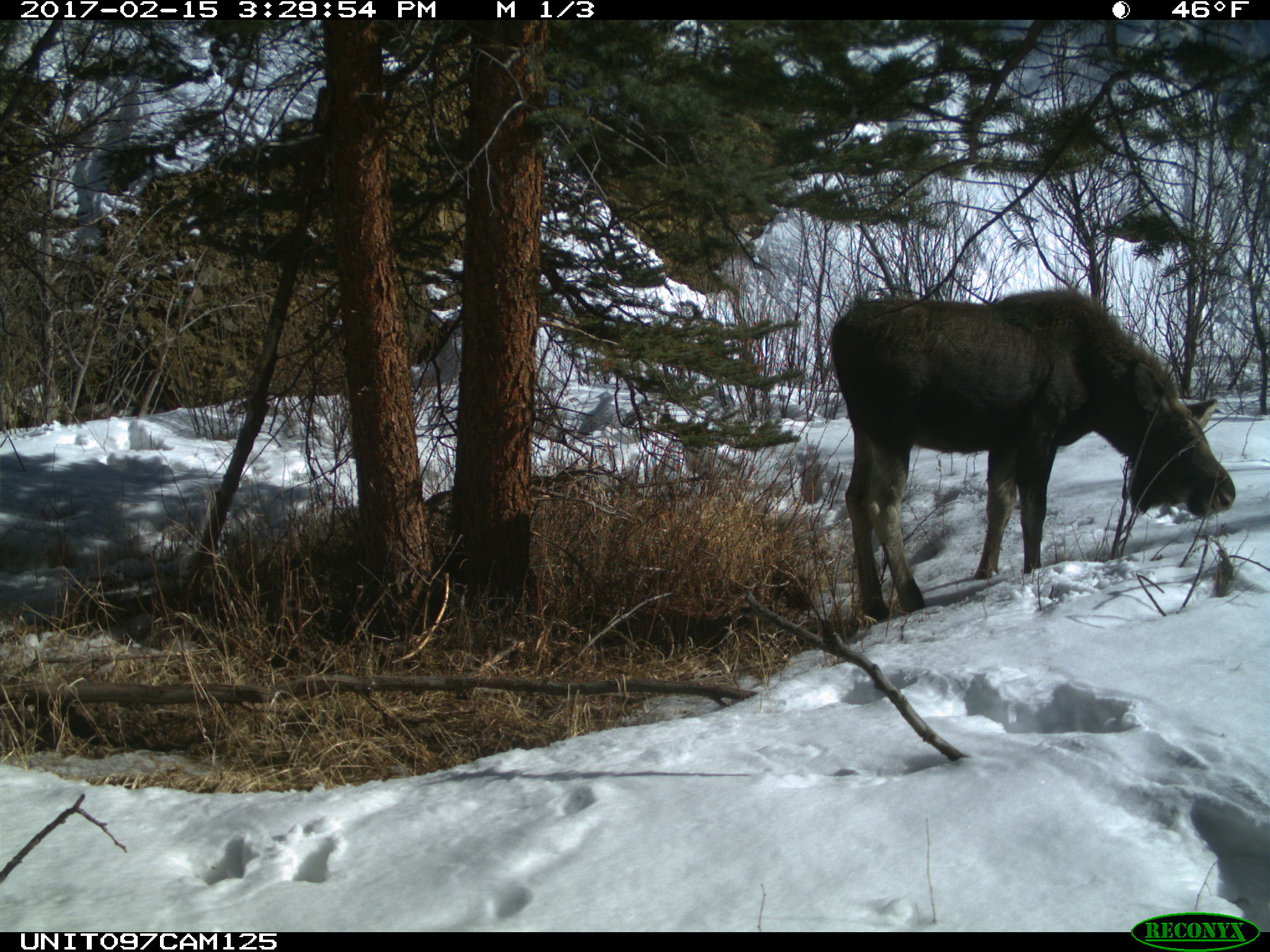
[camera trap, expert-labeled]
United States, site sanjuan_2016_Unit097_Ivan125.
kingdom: Animalia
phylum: Chordata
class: Mammalia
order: Artiodactyla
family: Cervidae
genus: Alces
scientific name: Alces alces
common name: moose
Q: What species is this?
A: Alces alces (moose).